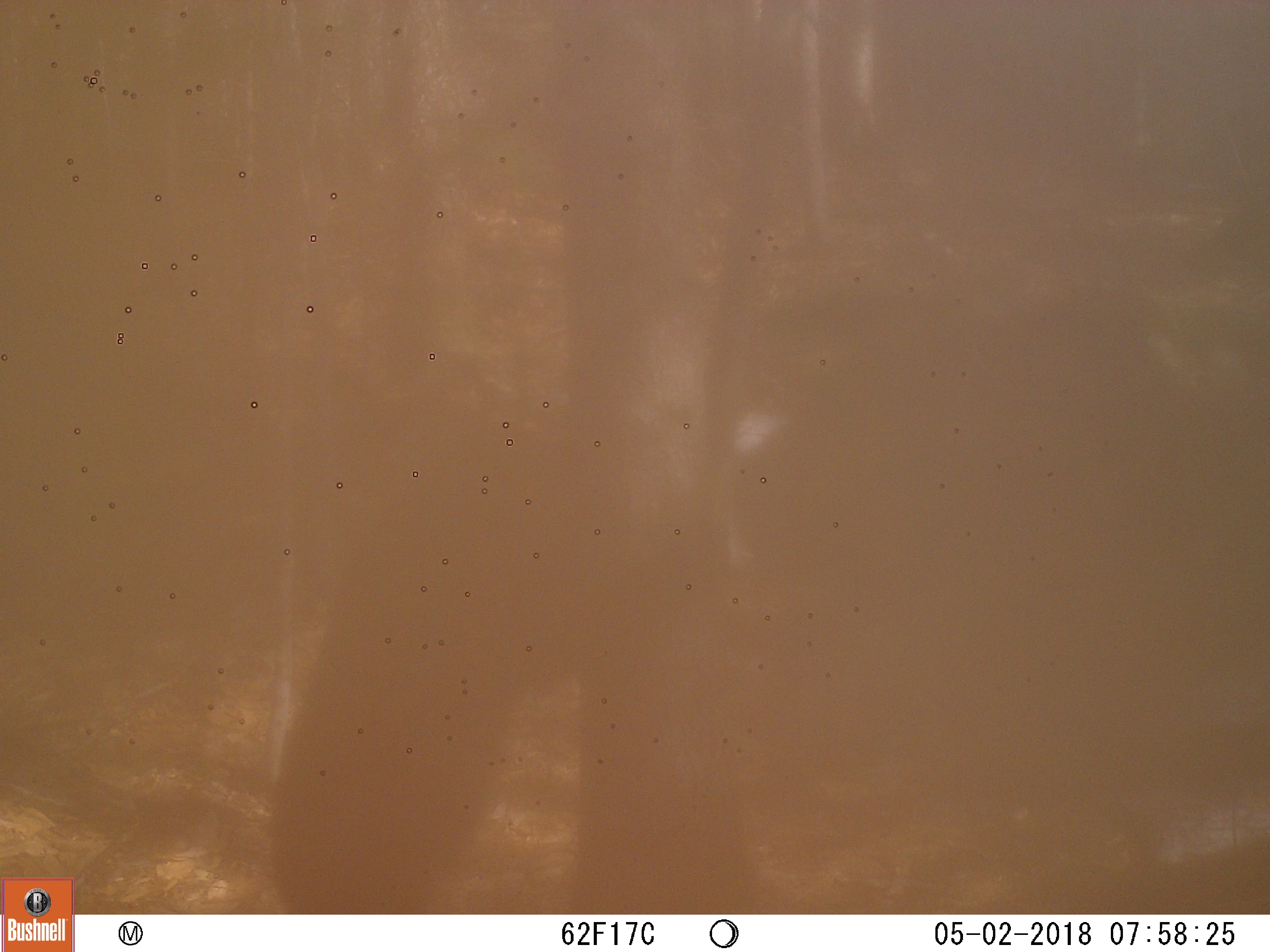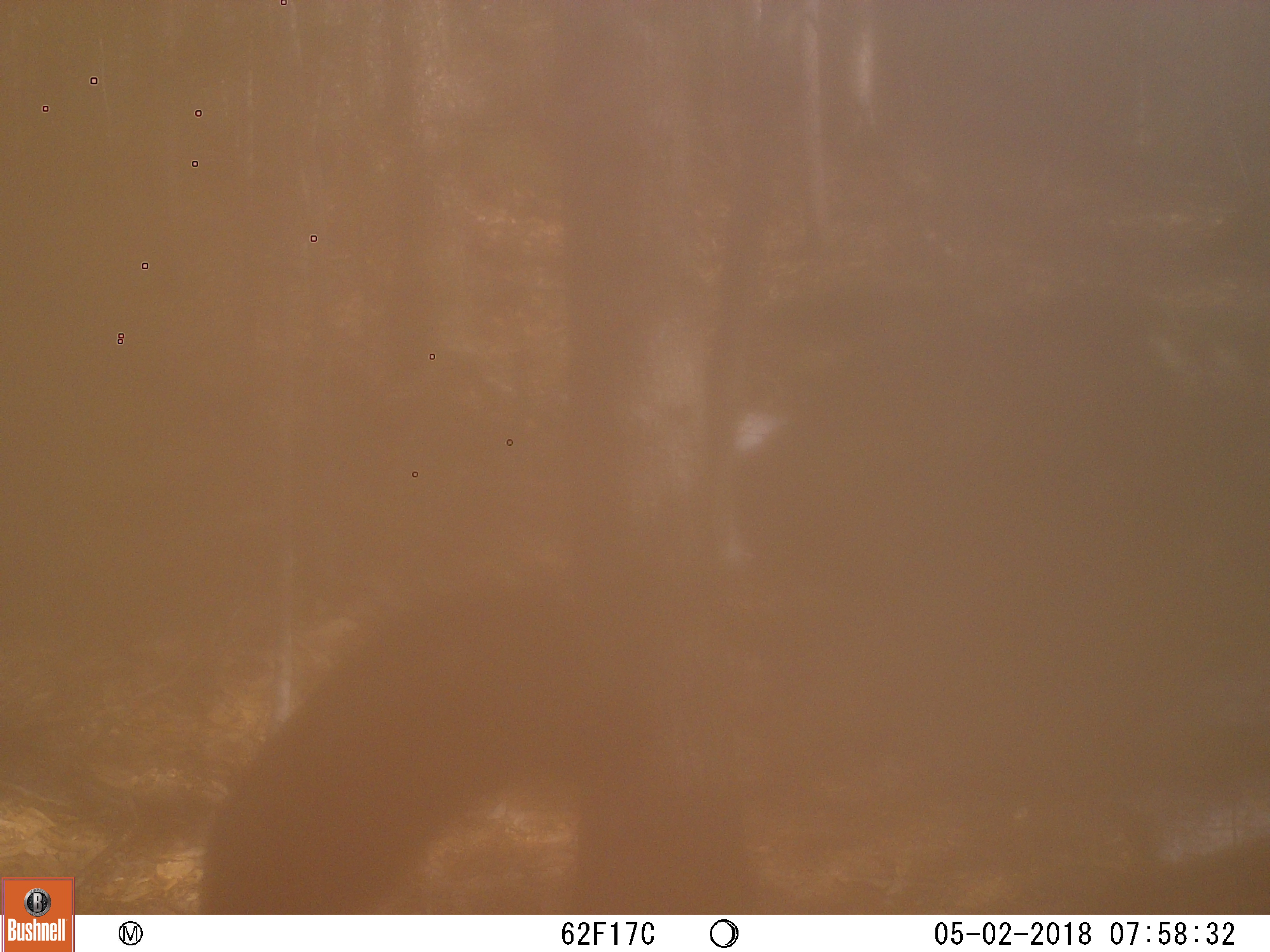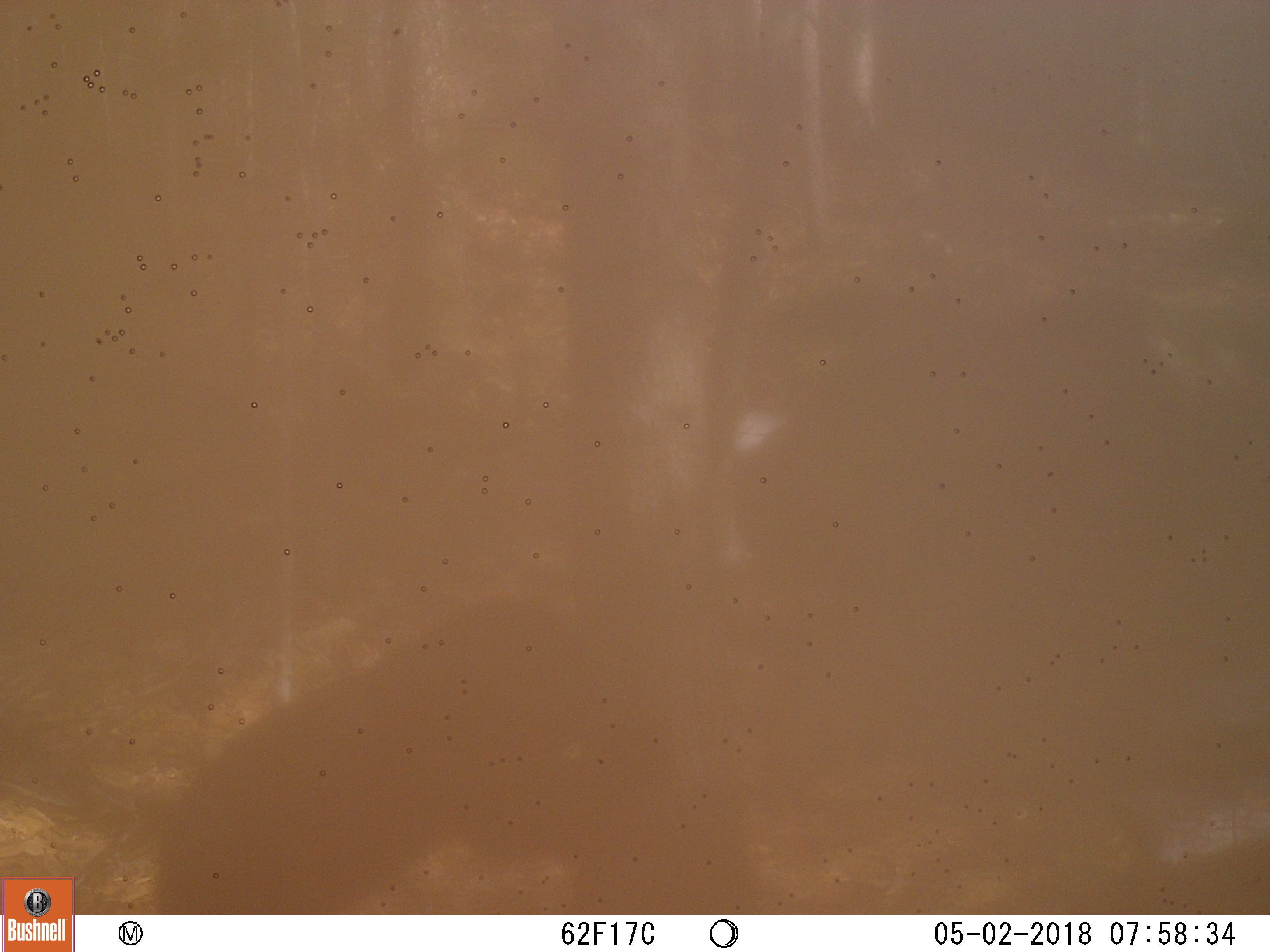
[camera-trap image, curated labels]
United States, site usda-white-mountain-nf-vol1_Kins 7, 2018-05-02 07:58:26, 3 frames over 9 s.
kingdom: Animalia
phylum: Chordata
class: Mammalia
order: Carnivora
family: Ursidae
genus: Ursus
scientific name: Ursus americanus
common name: black bear